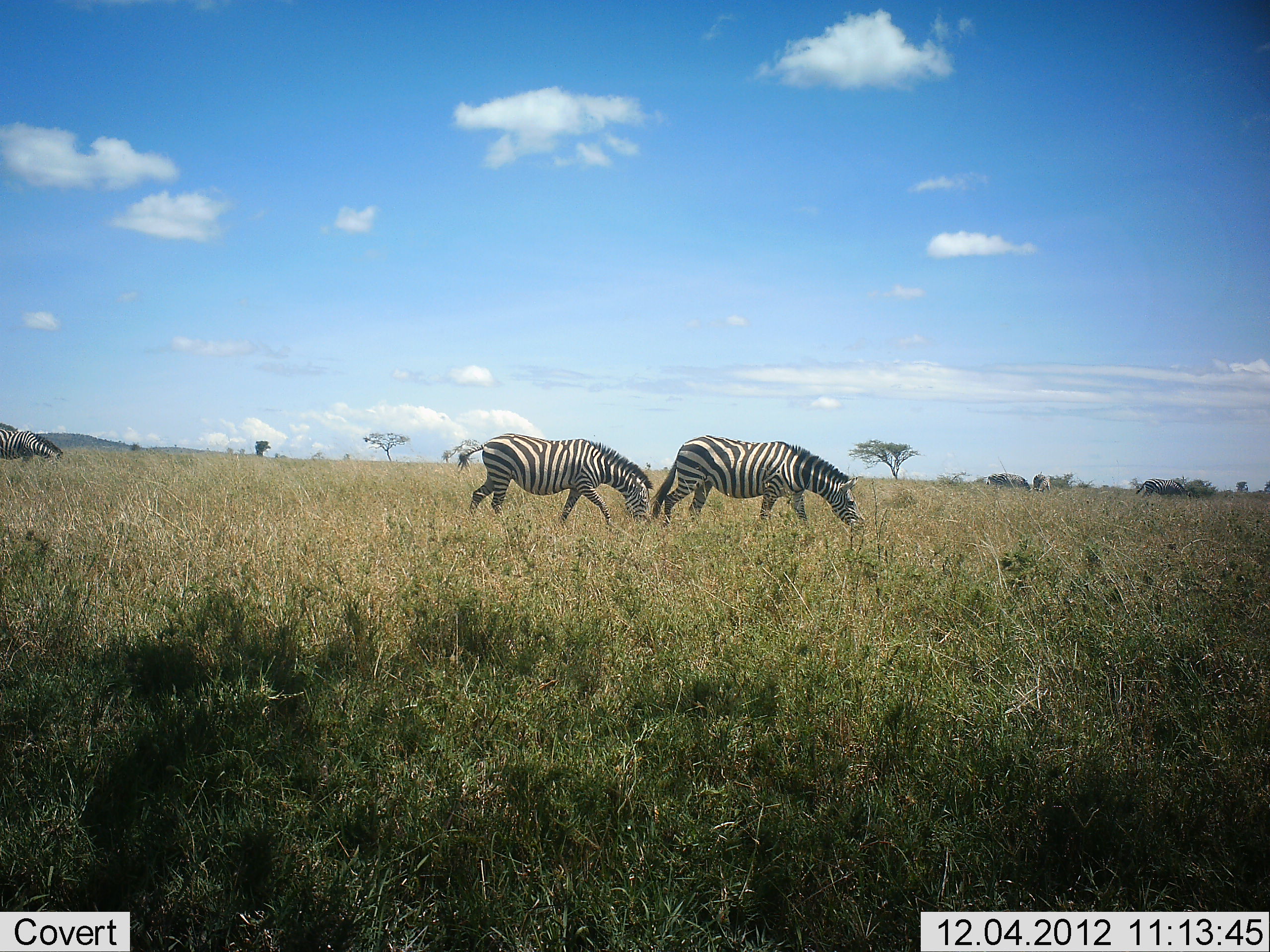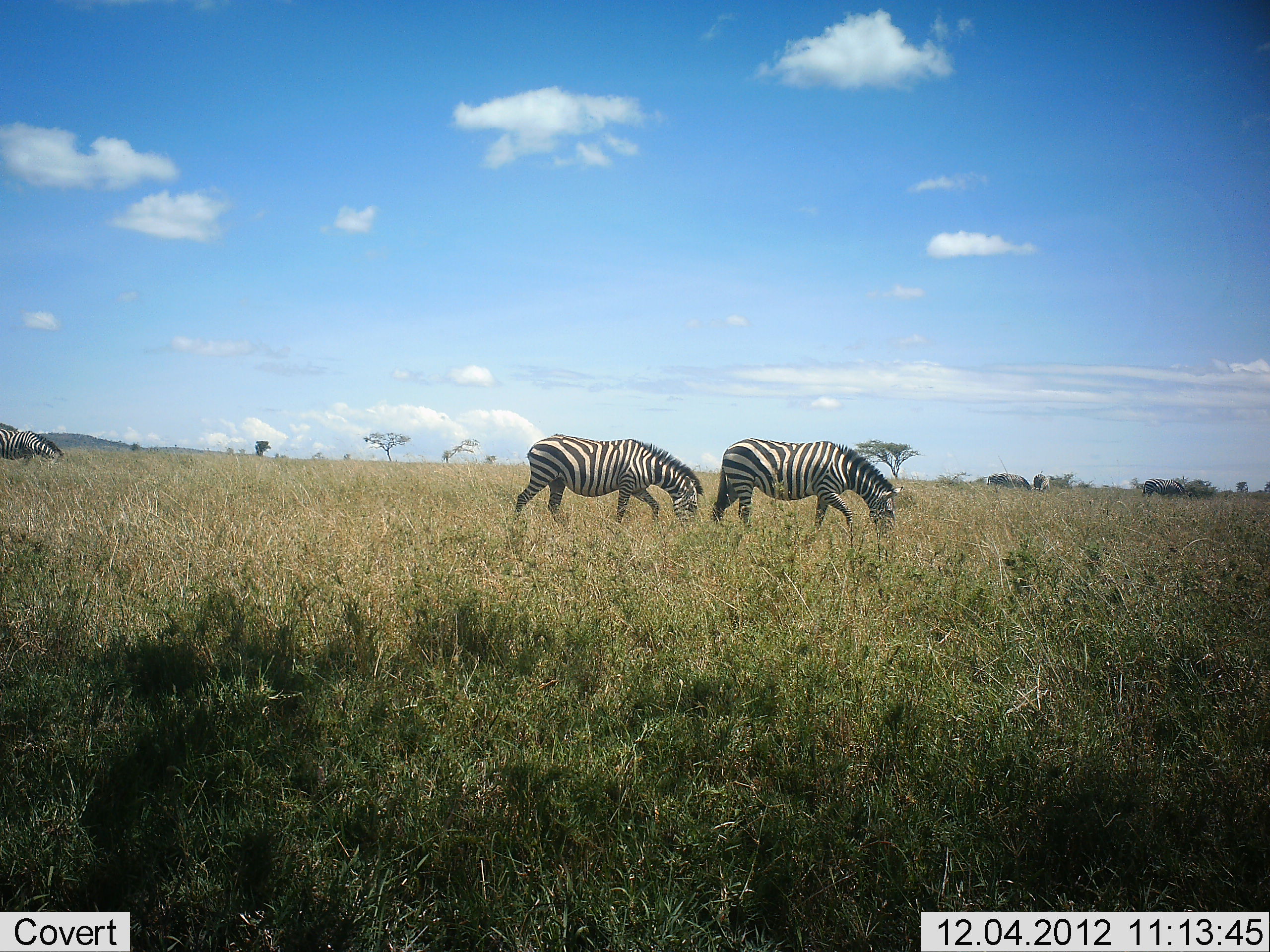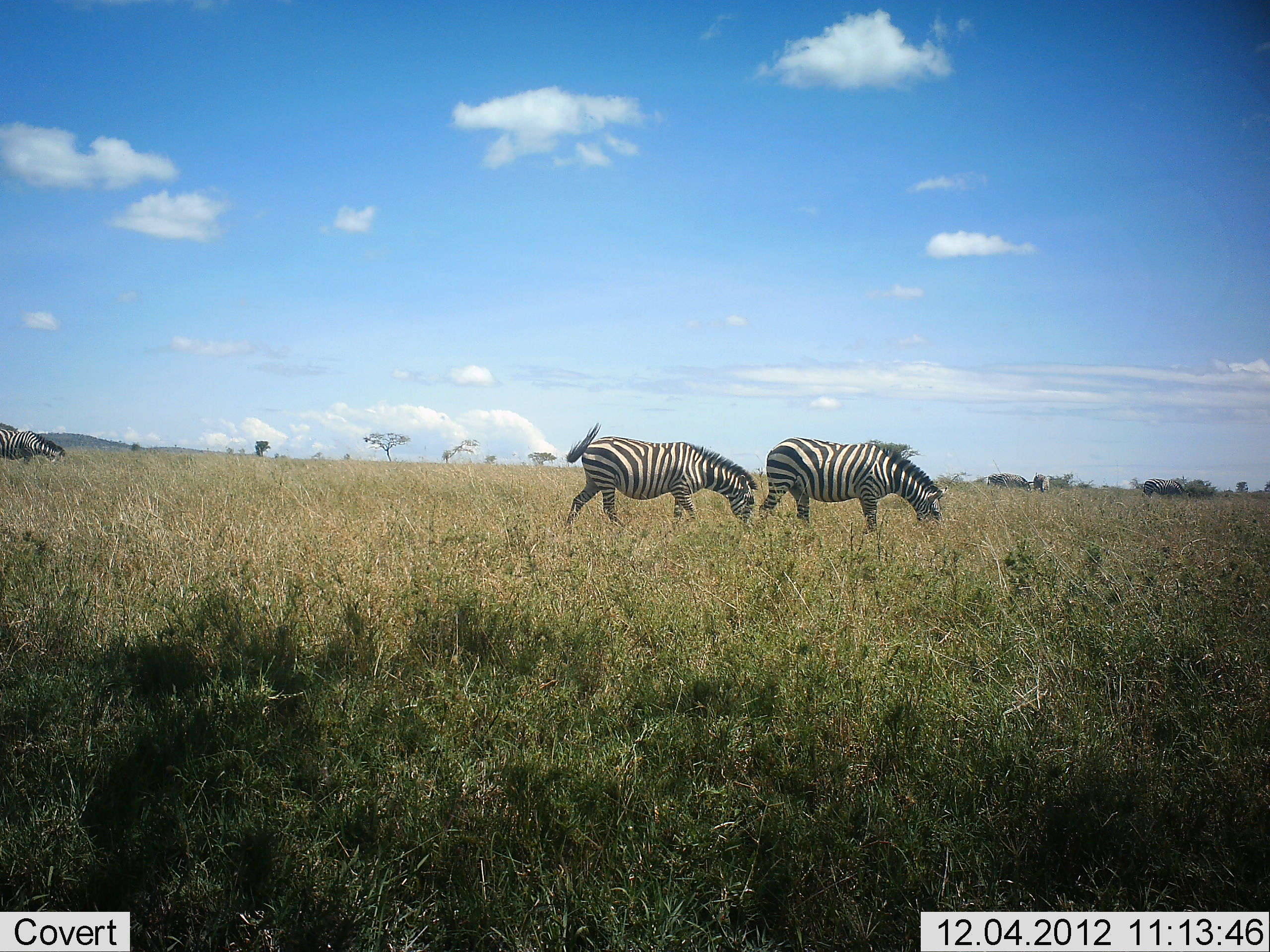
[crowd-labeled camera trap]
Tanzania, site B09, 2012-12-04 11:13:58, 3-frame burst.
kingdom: Animalia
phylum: Chordata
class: Mammalia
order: Perissodactyla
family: Equidae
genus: Equus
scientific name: Equus quagga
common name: plains zebra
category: zebra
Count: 3.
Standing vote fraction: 38%.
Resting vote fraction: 0%.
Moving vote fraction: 85%.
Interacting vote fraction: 0%.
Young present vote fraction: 0%.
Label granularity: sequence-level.